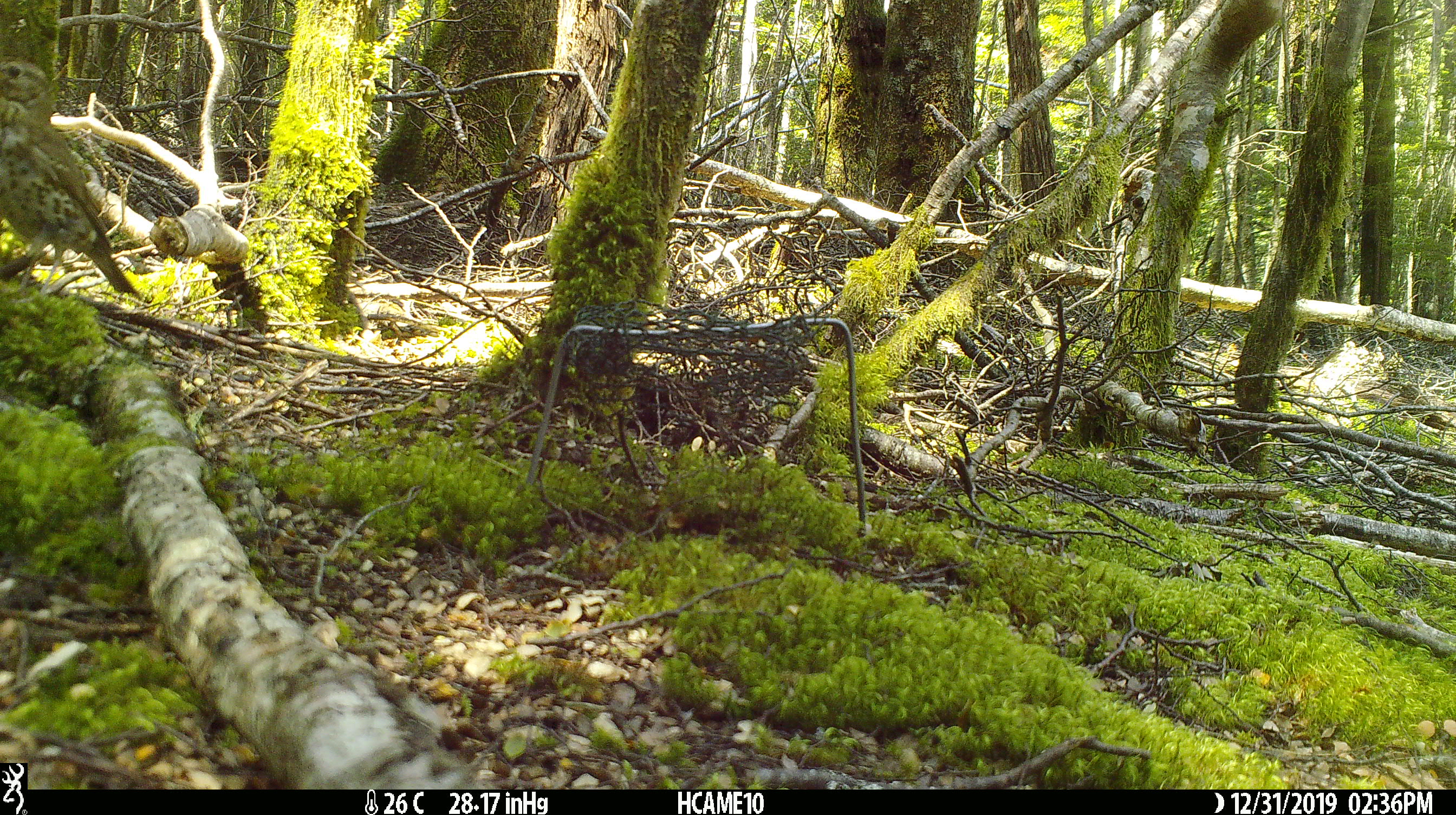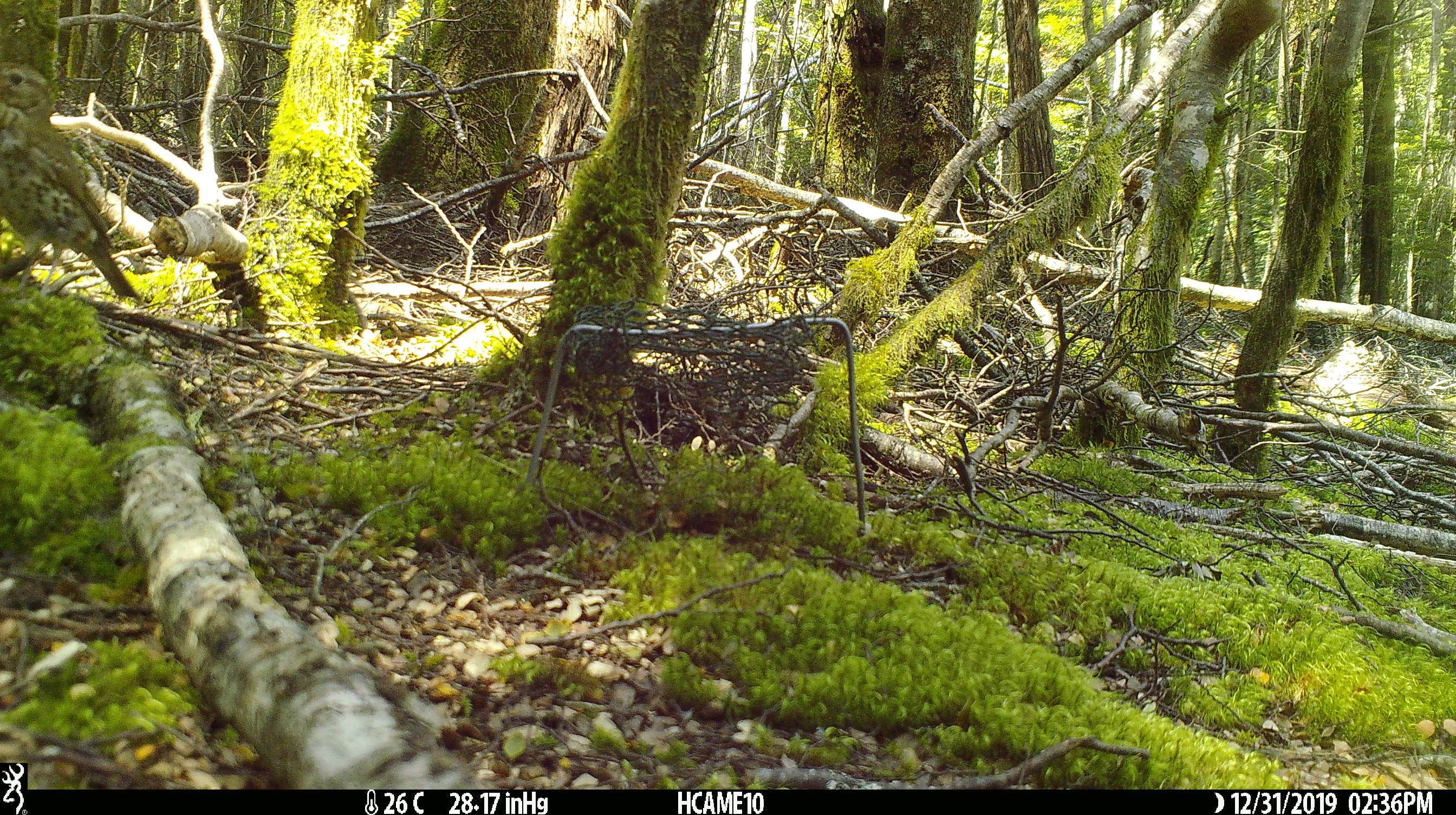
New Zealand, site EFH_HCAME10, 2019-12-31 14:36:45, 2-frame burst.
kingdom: Animalia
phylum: Chordata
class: Aves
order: Passeriformes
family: Turdidae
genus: Turdus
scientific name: Turdus philomelos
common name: song thrush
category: thrush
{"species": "thrush (song thrush) (Turdus philomelos)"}